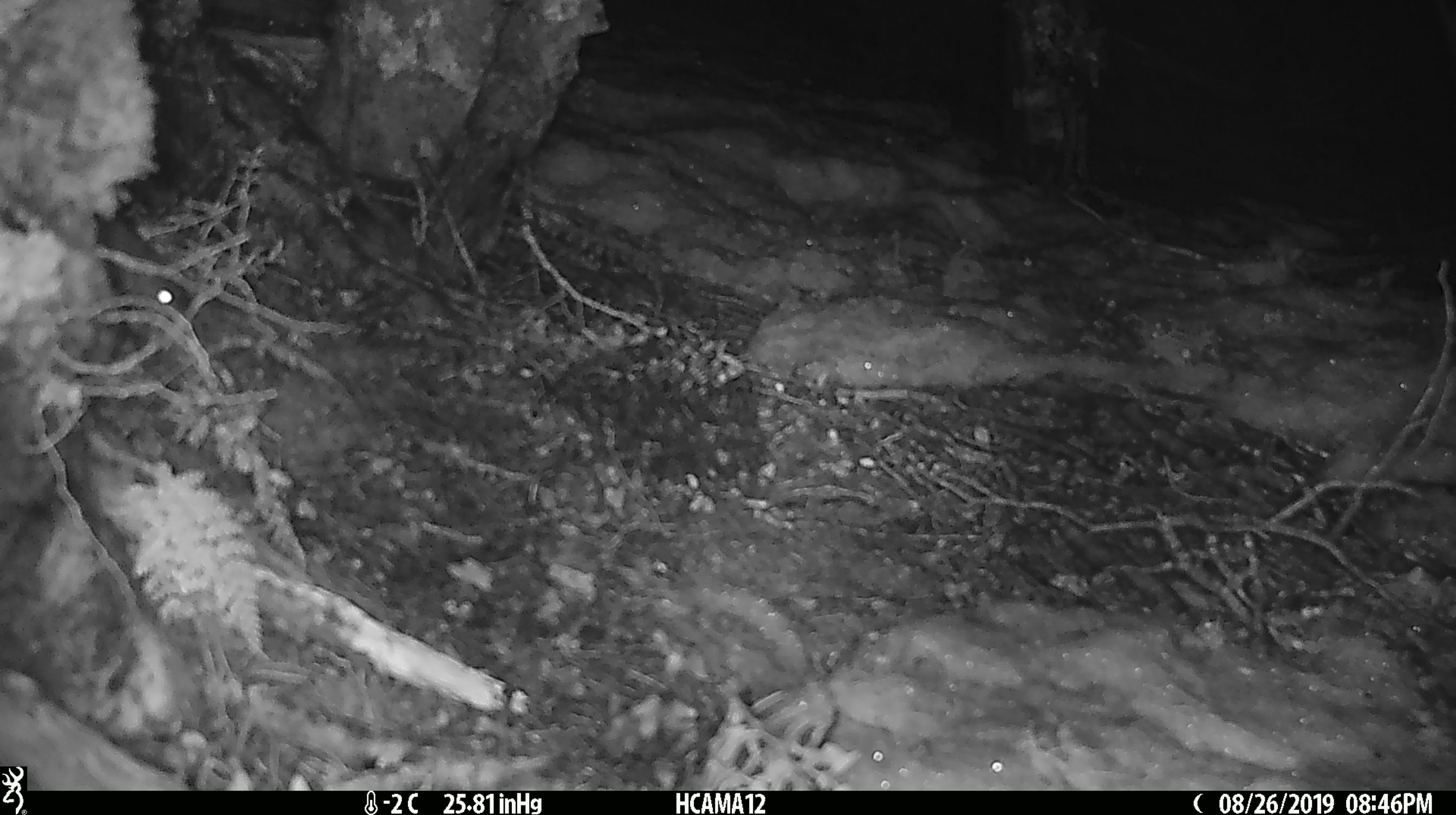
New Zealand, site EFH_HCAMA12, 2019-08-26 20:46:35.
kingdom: Animalia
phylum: Chordata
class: Mammalia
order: Rodentia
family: Muridae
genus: Mus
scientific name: Mus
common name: mouse